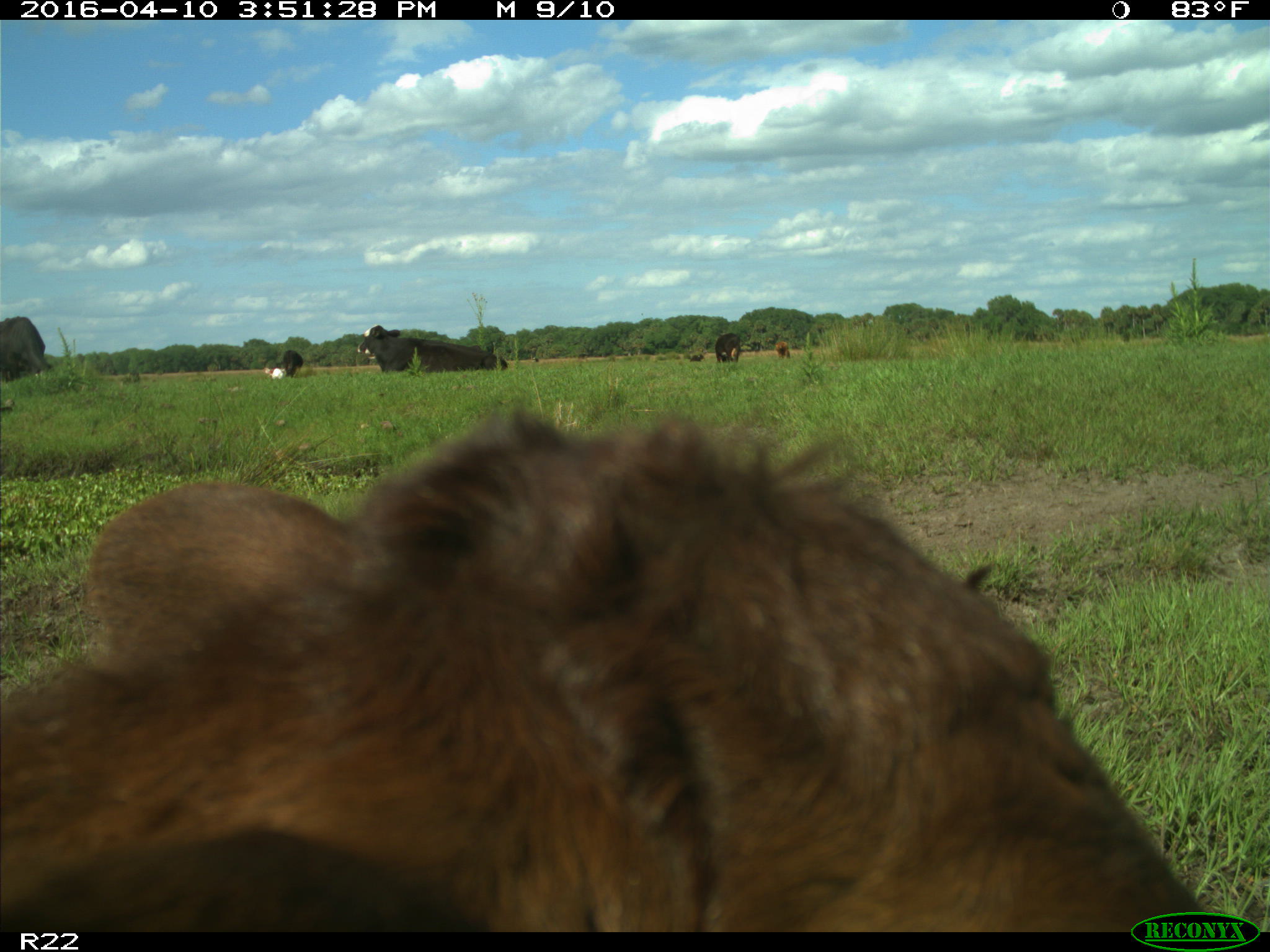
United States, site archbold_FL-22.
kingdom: Animalia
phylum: Chordata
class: Mammalia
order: Artiodactyla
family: Bovidae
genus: Bos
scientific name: Bos taurus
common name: domestic cow